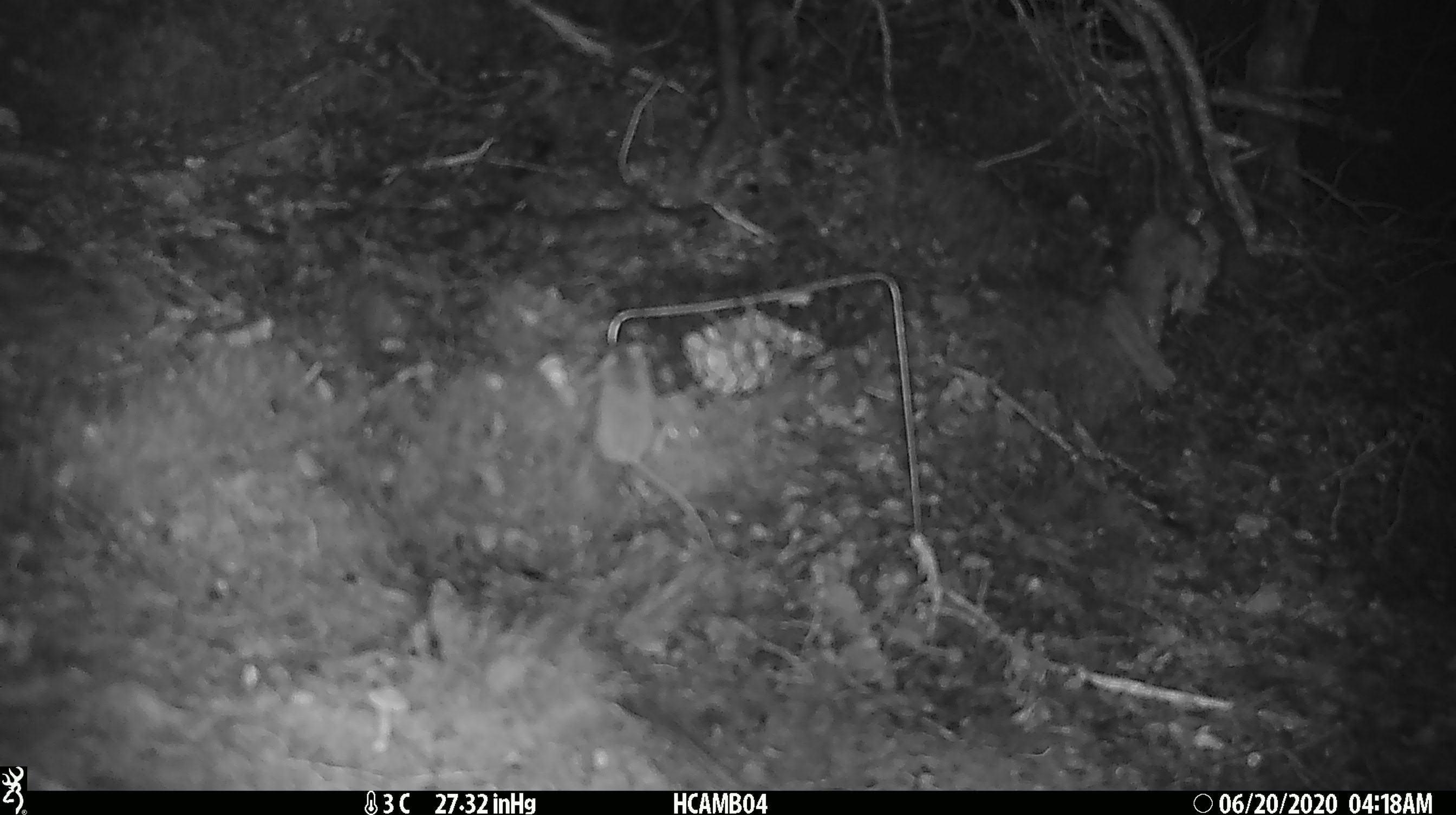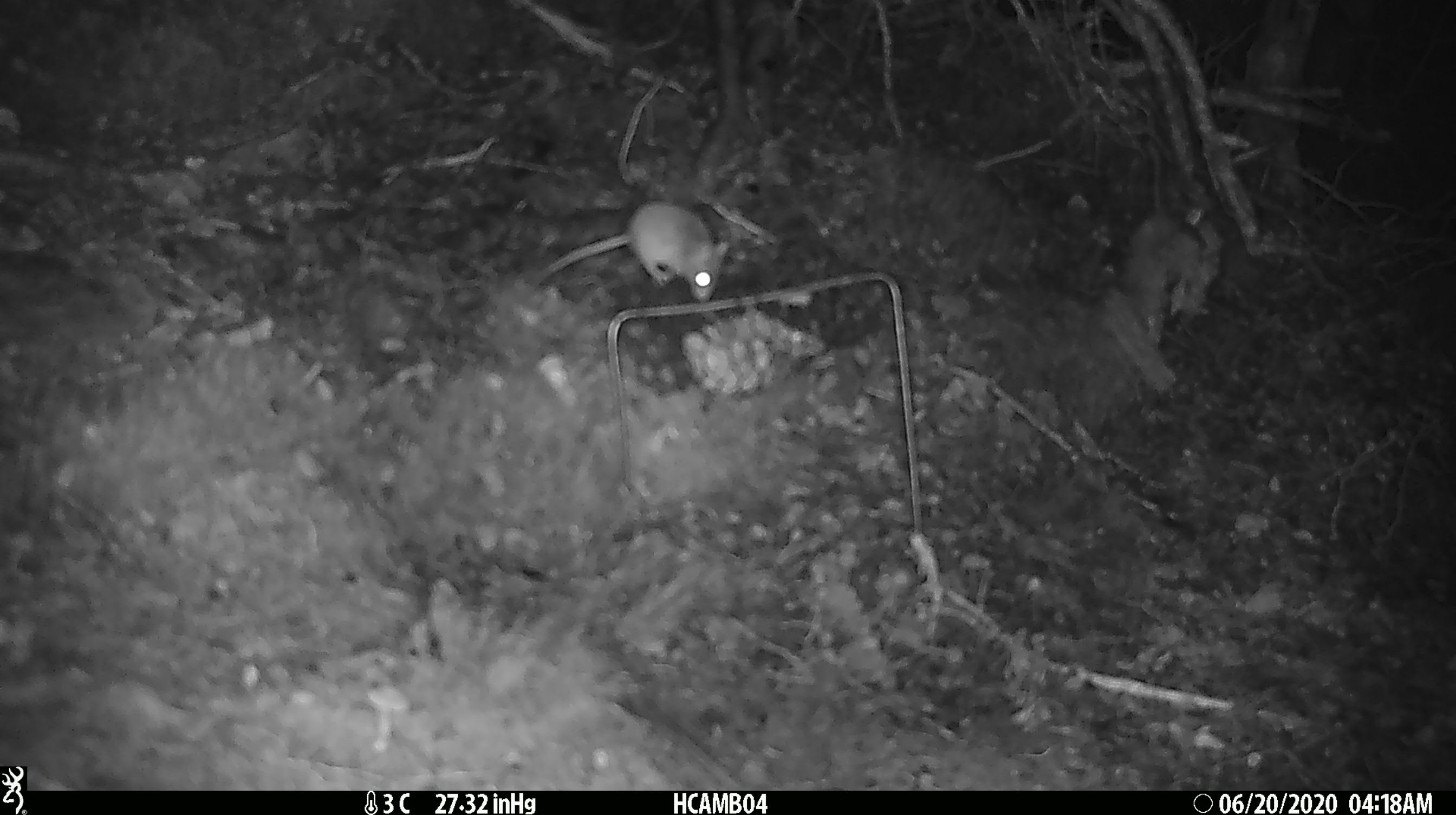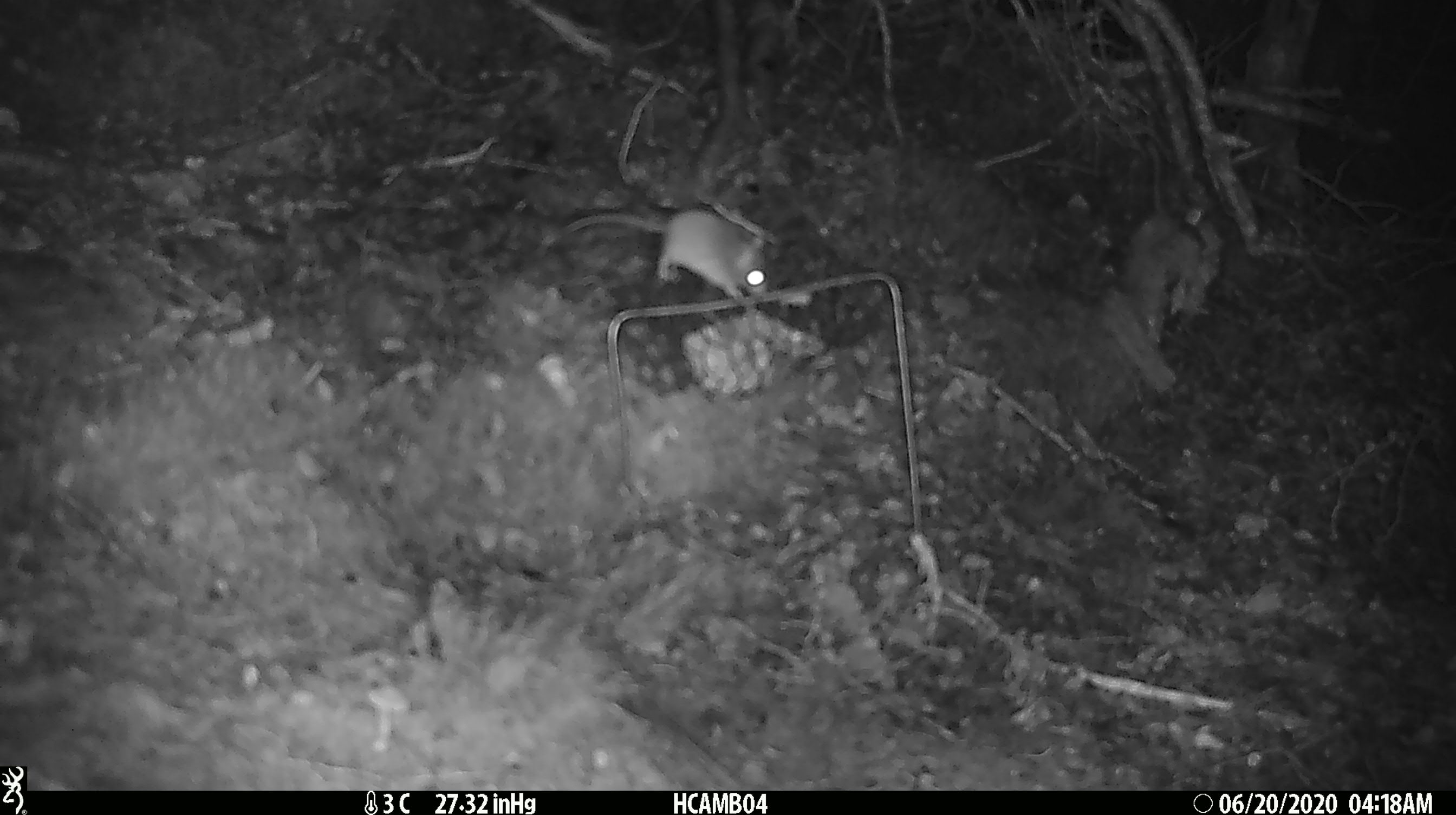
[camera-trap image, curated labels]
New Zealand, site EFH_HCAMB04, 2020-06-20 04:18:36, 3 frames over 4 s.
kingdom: Animalia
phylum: Chordata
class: Mammalia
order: Rodentia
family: Muridae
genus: Mus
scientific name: Mus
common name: mouse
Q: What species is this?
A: Mouse (Mus).